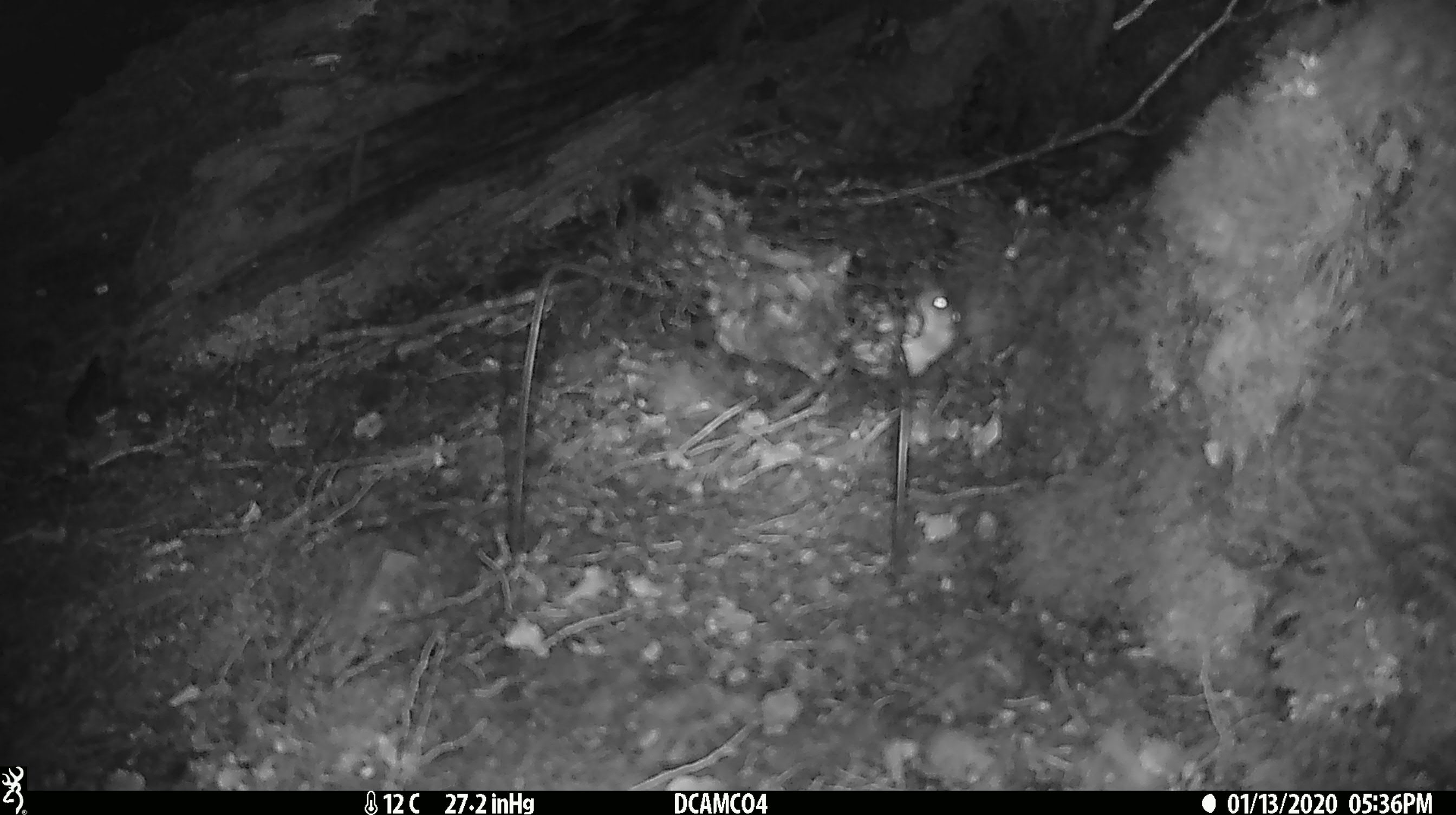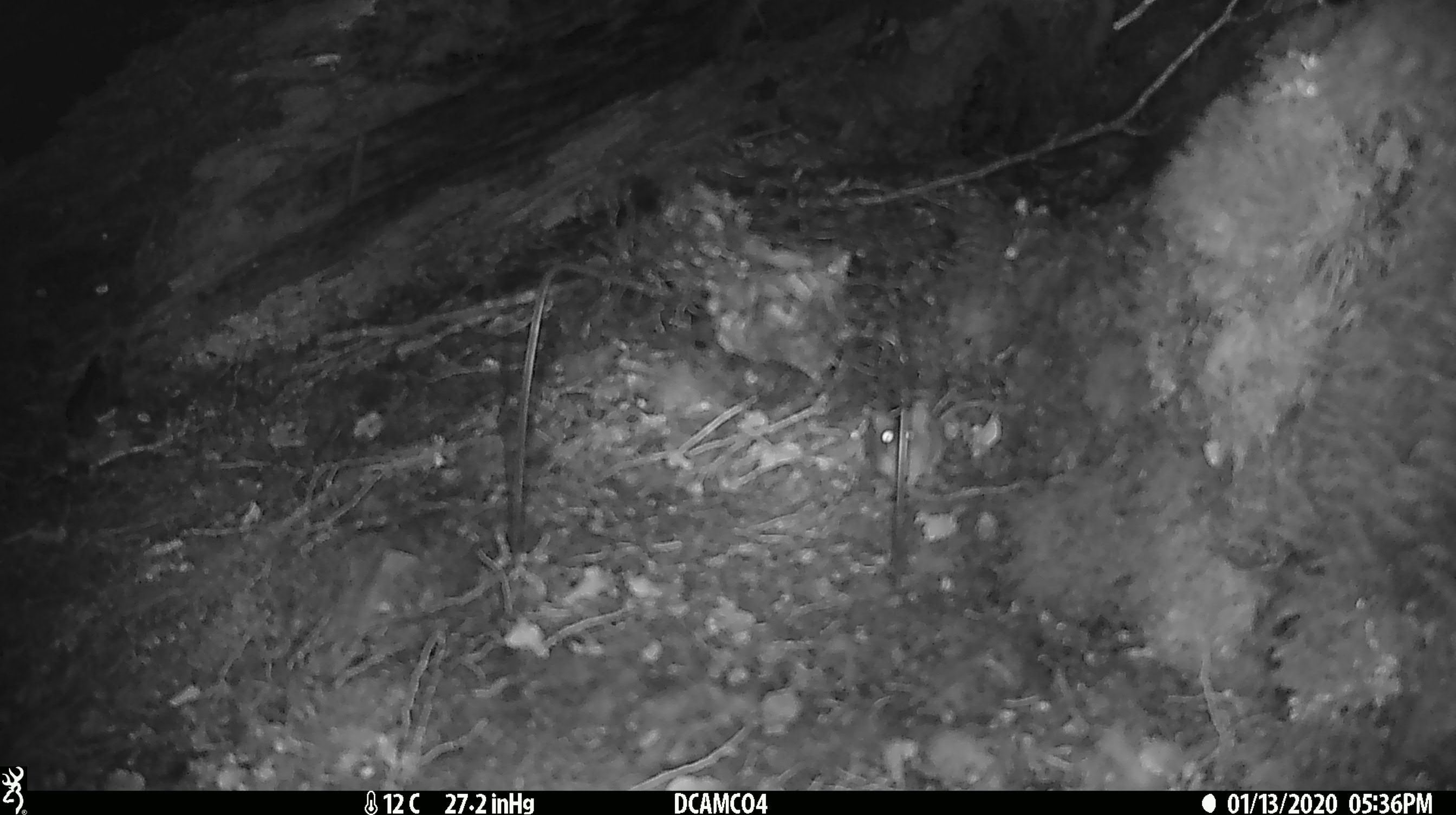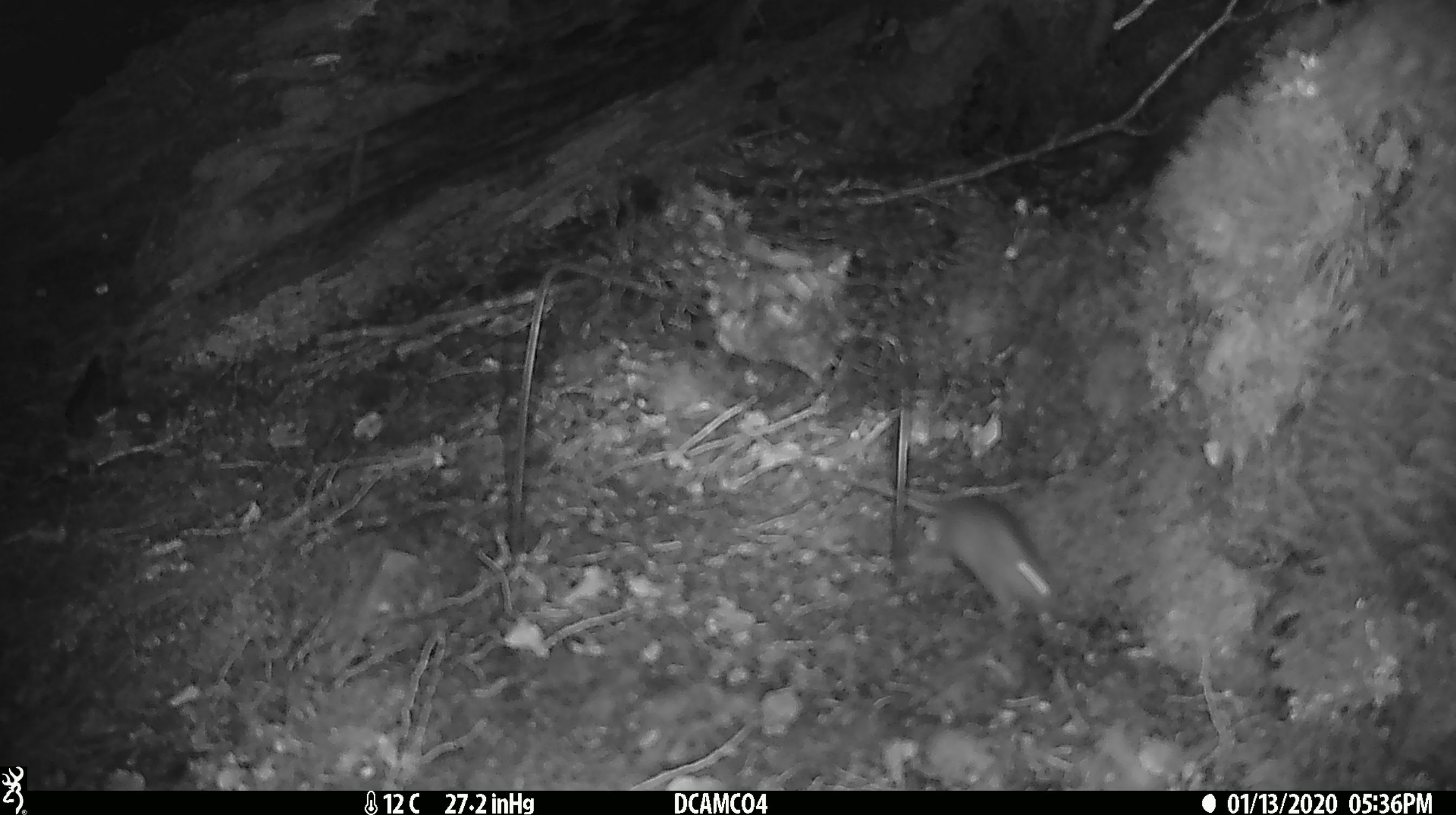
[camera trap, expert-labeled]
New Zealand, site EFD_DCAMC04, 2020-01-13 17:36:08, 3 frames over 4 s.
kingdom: Animalia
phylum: Chordata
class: Mammalia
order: Rodentia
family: Muridae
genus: Mus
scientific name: Mus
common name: mouse